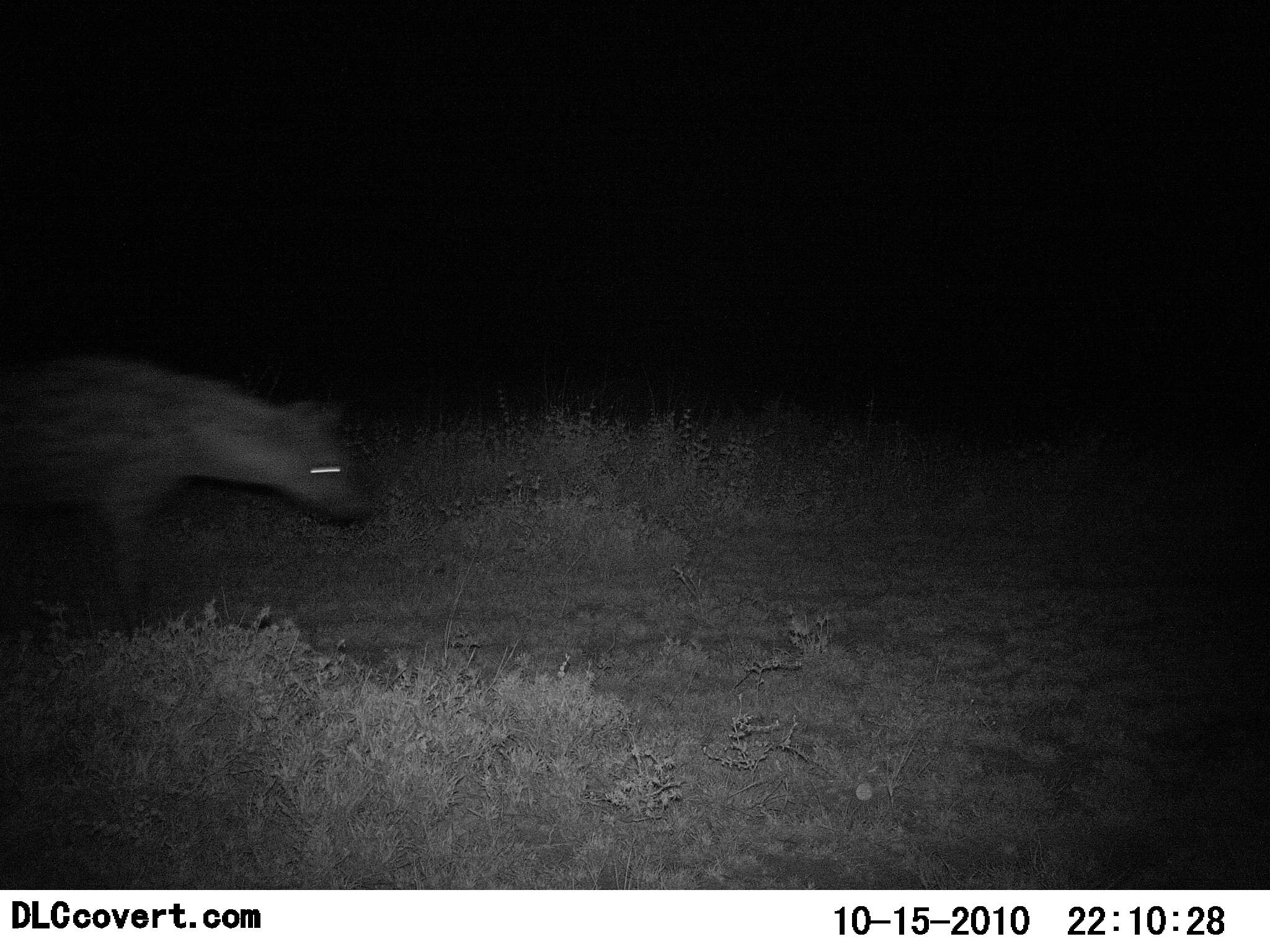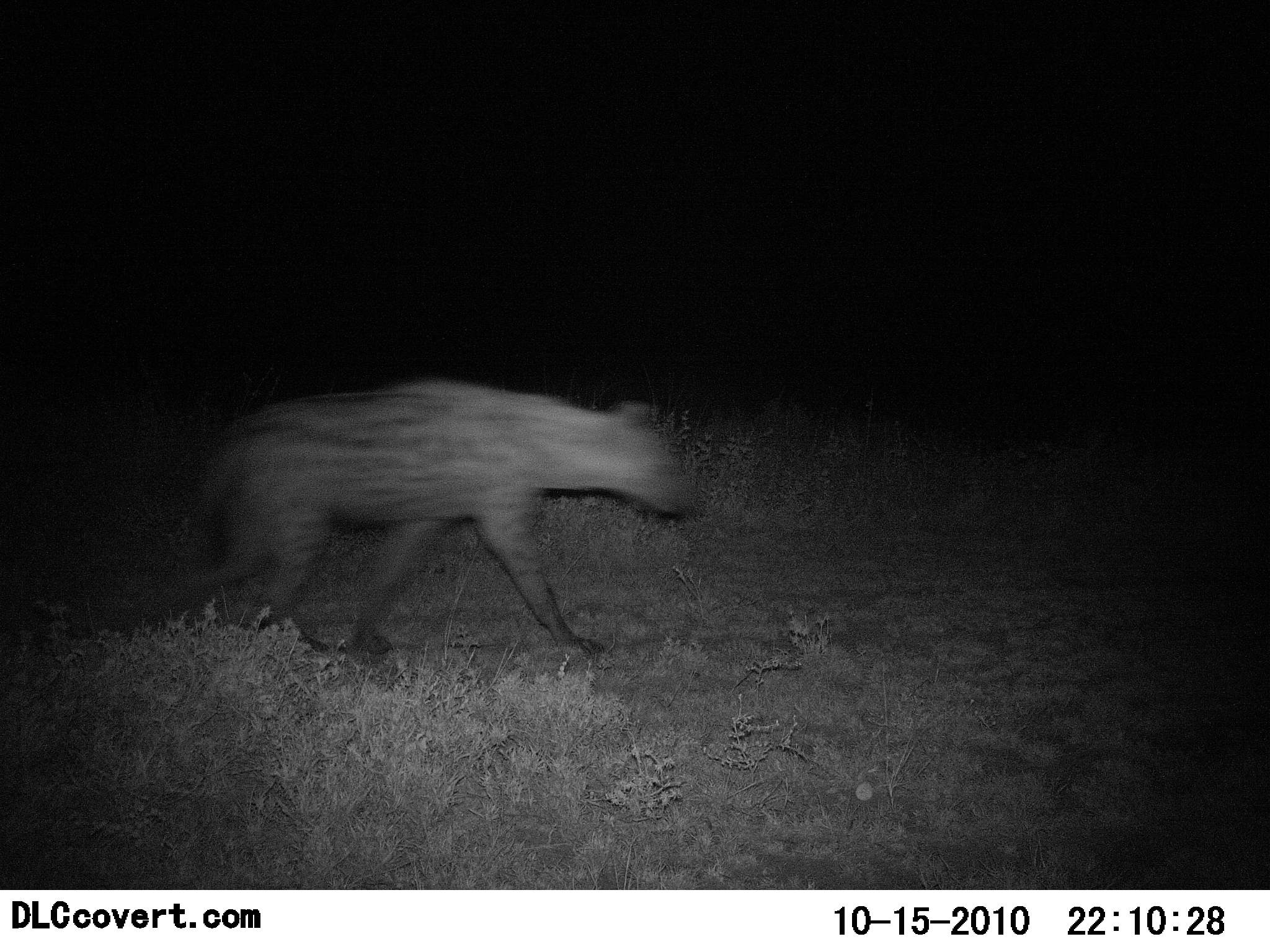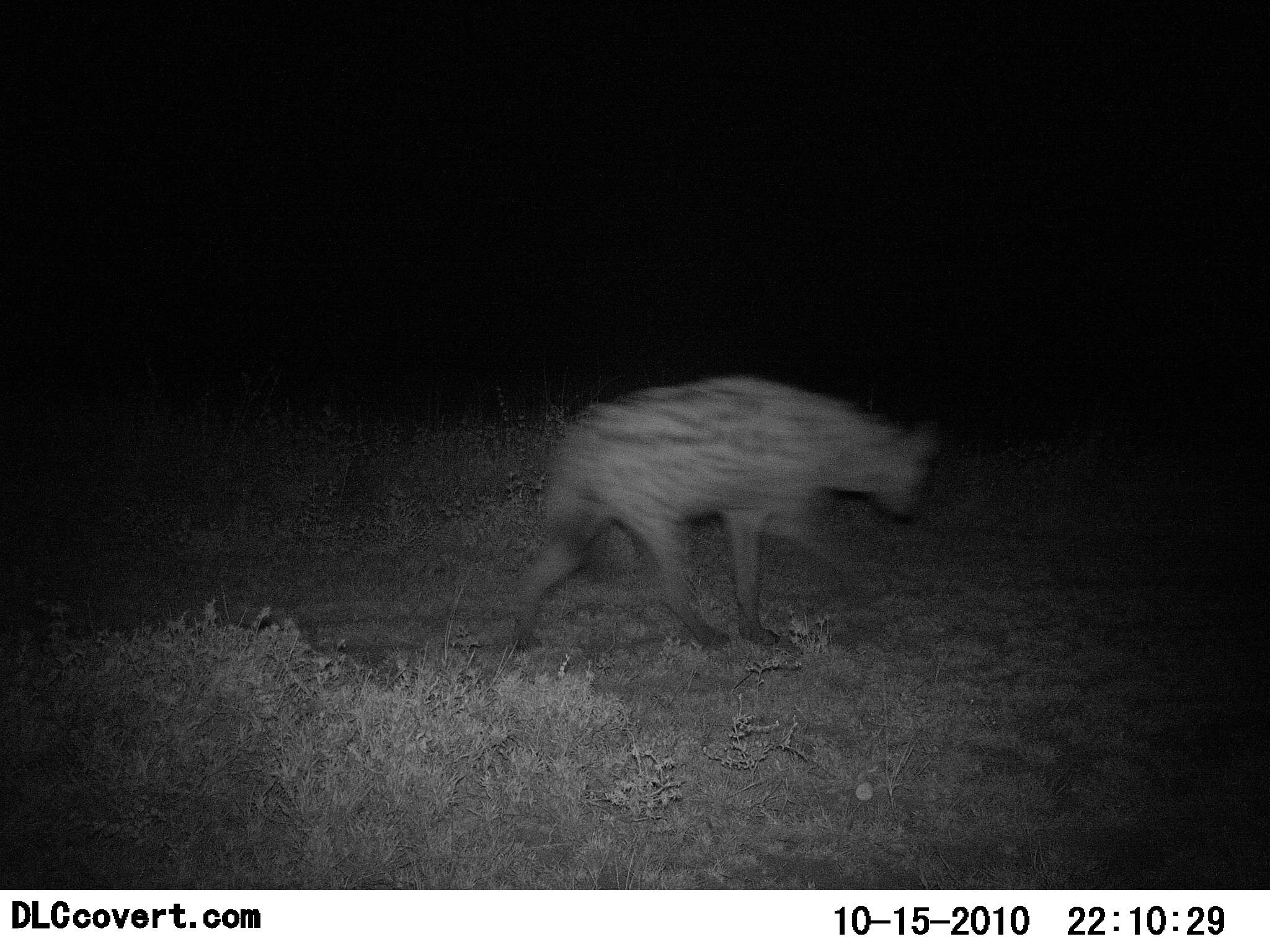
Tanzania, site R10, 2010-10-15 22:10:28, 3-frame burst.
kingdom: Animalia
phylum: Chordata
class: Mammalia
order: Carnivora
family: Hyaenidae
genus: Crocuta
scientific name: Crocuta crocuta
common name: spotted hyena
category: hyenaspotted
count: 1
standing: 0%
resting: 0%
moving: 100%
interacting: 0%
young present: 0%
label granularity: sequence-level